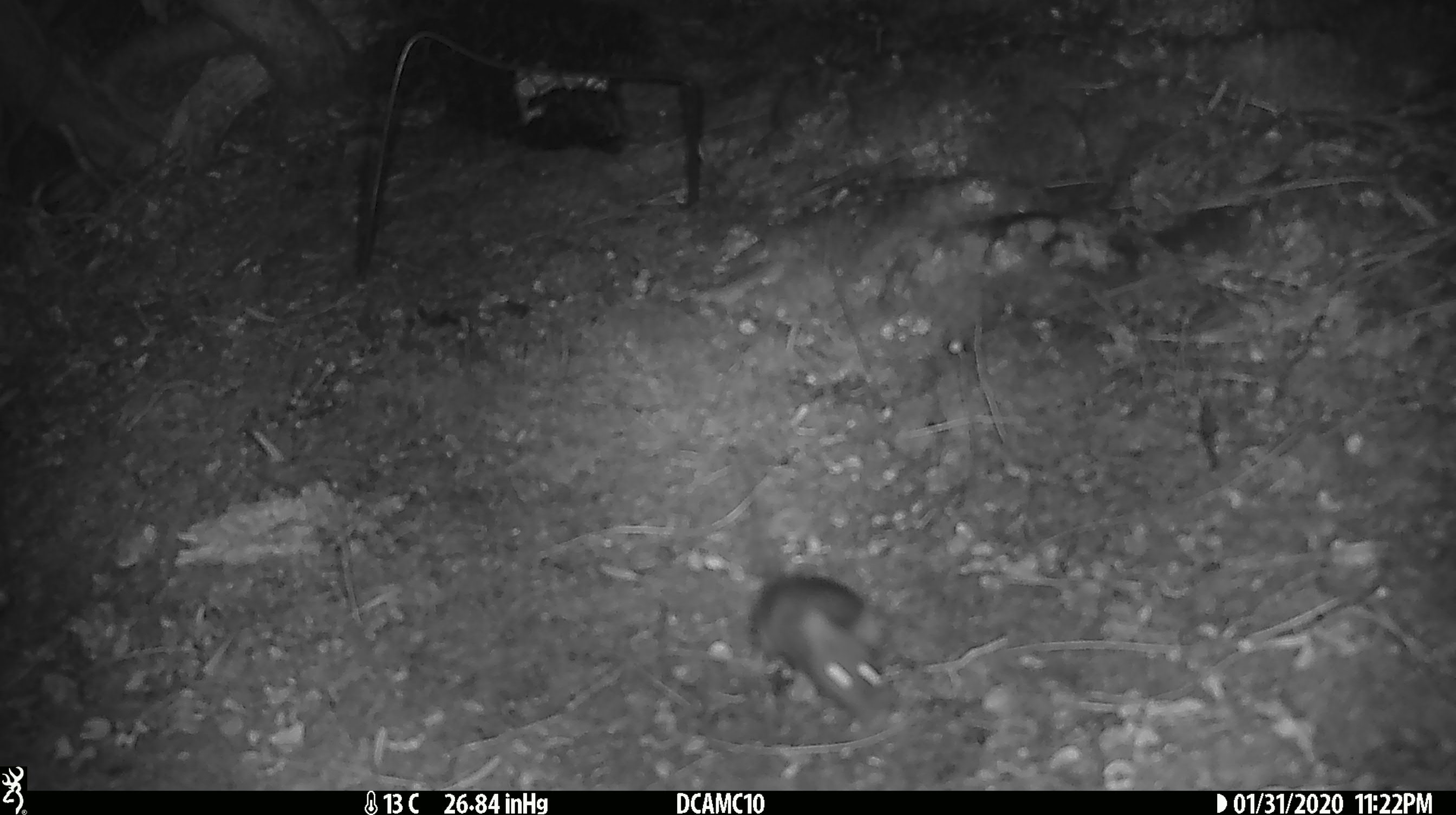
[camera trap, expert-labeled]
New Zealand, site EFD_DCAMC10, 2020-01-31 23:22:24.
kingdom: Animalia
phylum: Chordata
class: Mammalia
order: Rodentia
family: Muridae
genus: Mus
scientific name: Mus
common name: mouse